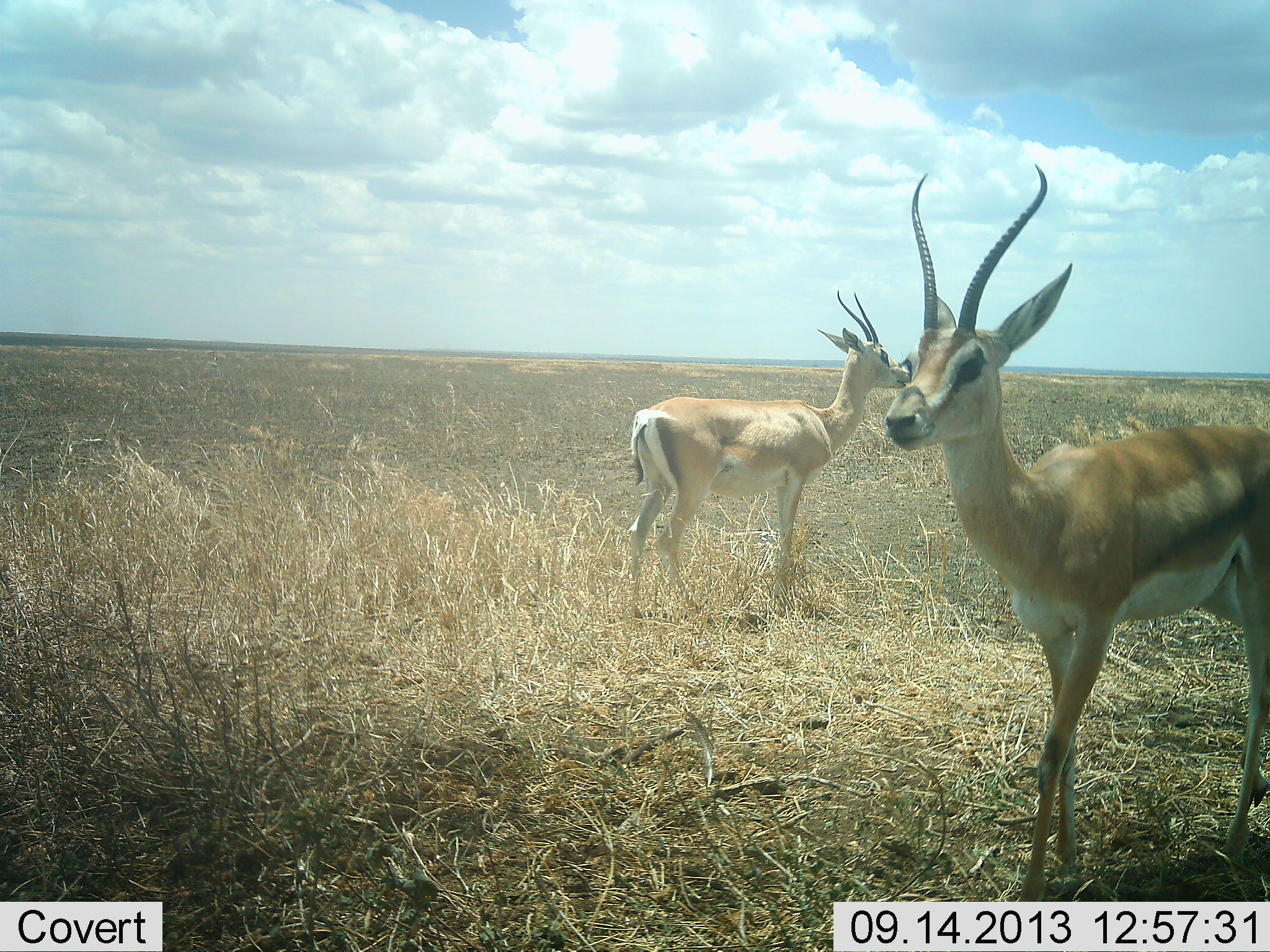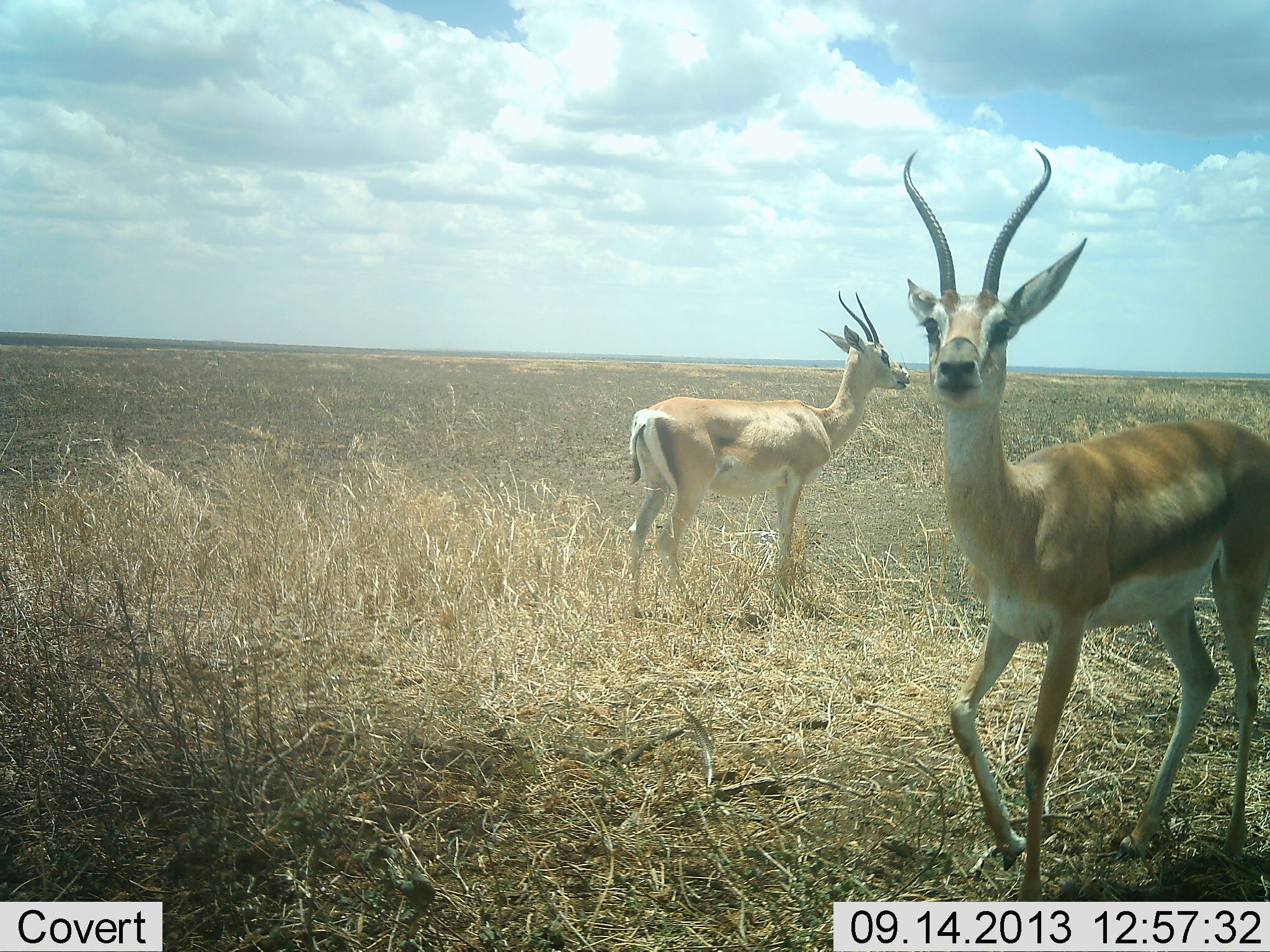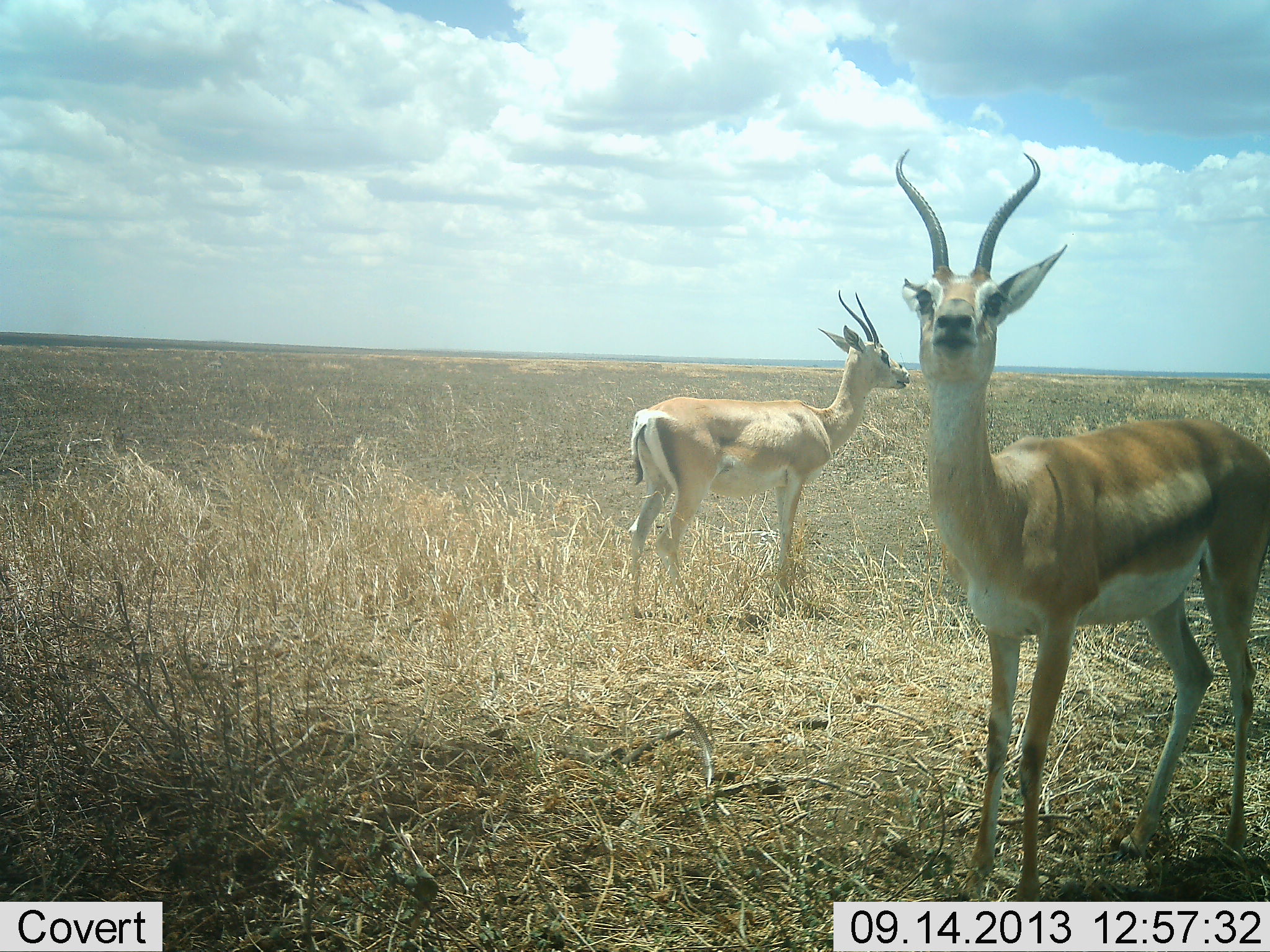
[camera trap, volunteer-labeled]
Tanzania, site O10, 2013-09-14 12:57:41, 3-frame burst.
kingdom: Animalia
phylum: Chordata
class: Mammalia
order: Artiodactyla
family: Bovidae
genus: Nanger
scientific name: Nanger granti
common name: grant's gazelle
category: gazellegrants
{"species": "gazellegrants (grant's gazelle) (Nanger granti)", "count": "2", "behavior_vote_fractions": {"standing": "100%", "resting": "0%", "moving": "20%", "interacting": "10%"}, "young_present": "0%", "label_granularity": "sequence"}